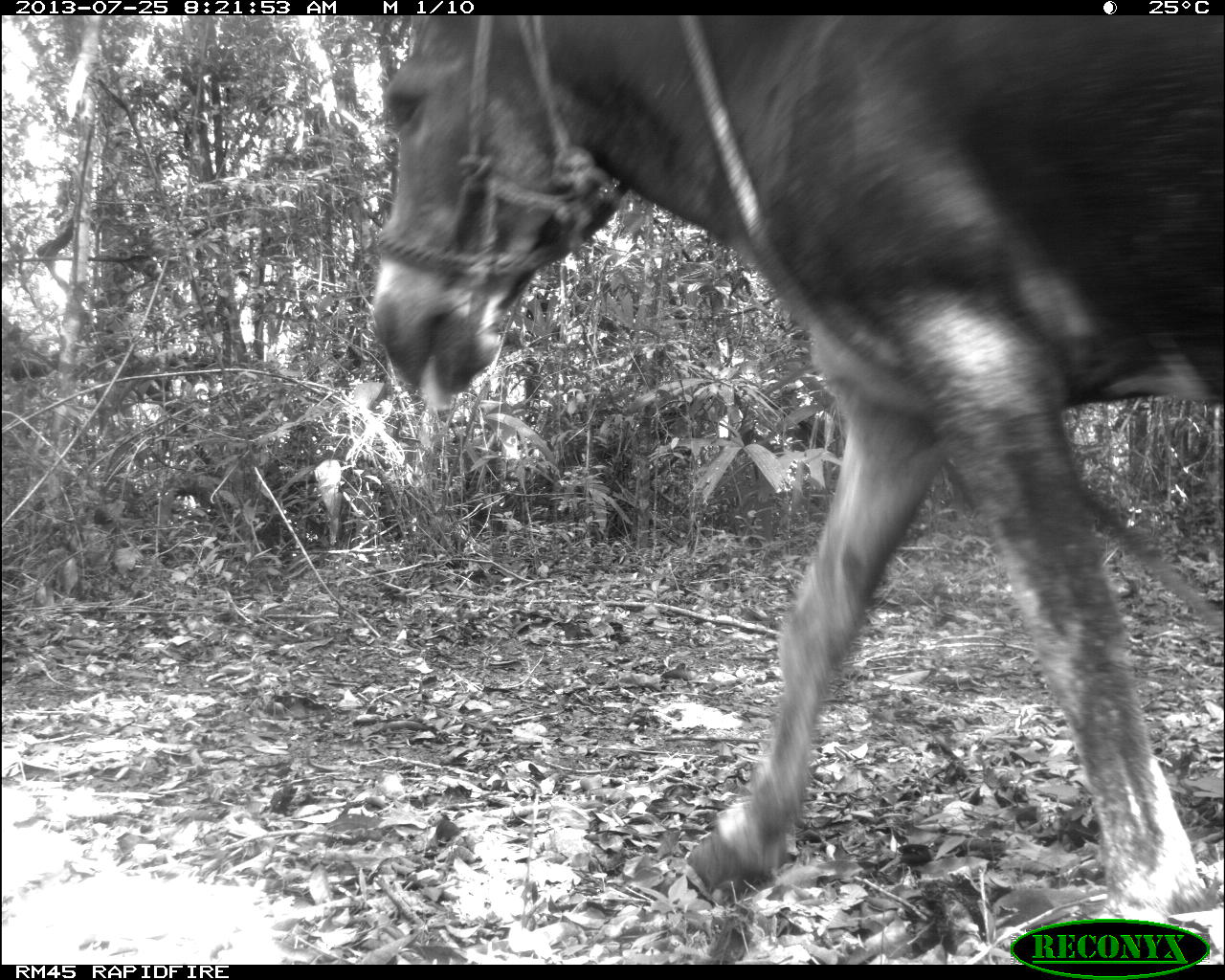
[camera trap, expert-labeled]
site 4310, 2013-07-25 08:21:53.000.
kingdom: Animalia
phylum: Chordata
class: Mammalia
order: Perissodactyla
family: Equidae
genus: Equus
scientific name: Equus ferus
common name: wild horse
Equus ferus (wild horse), count 1.